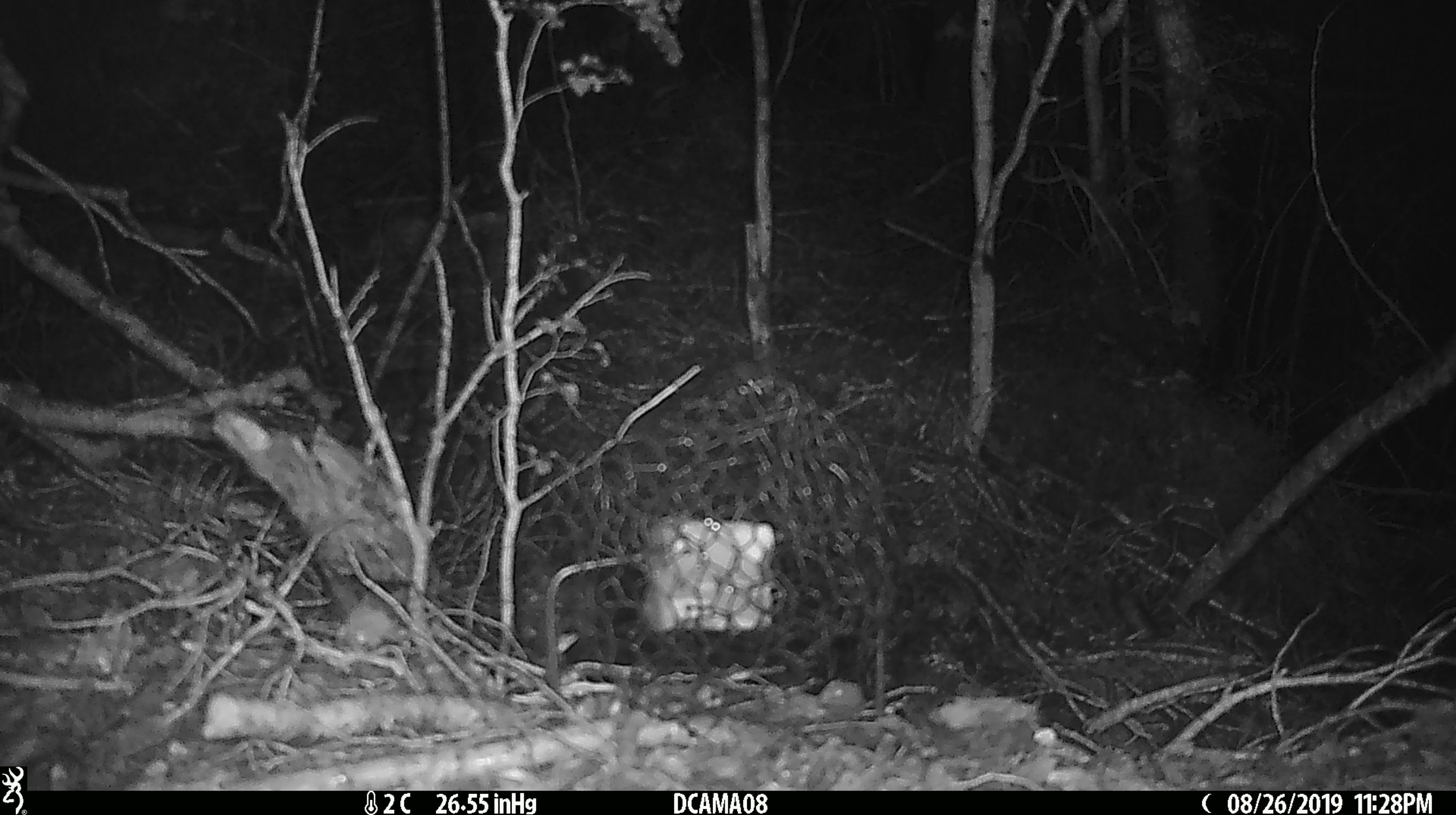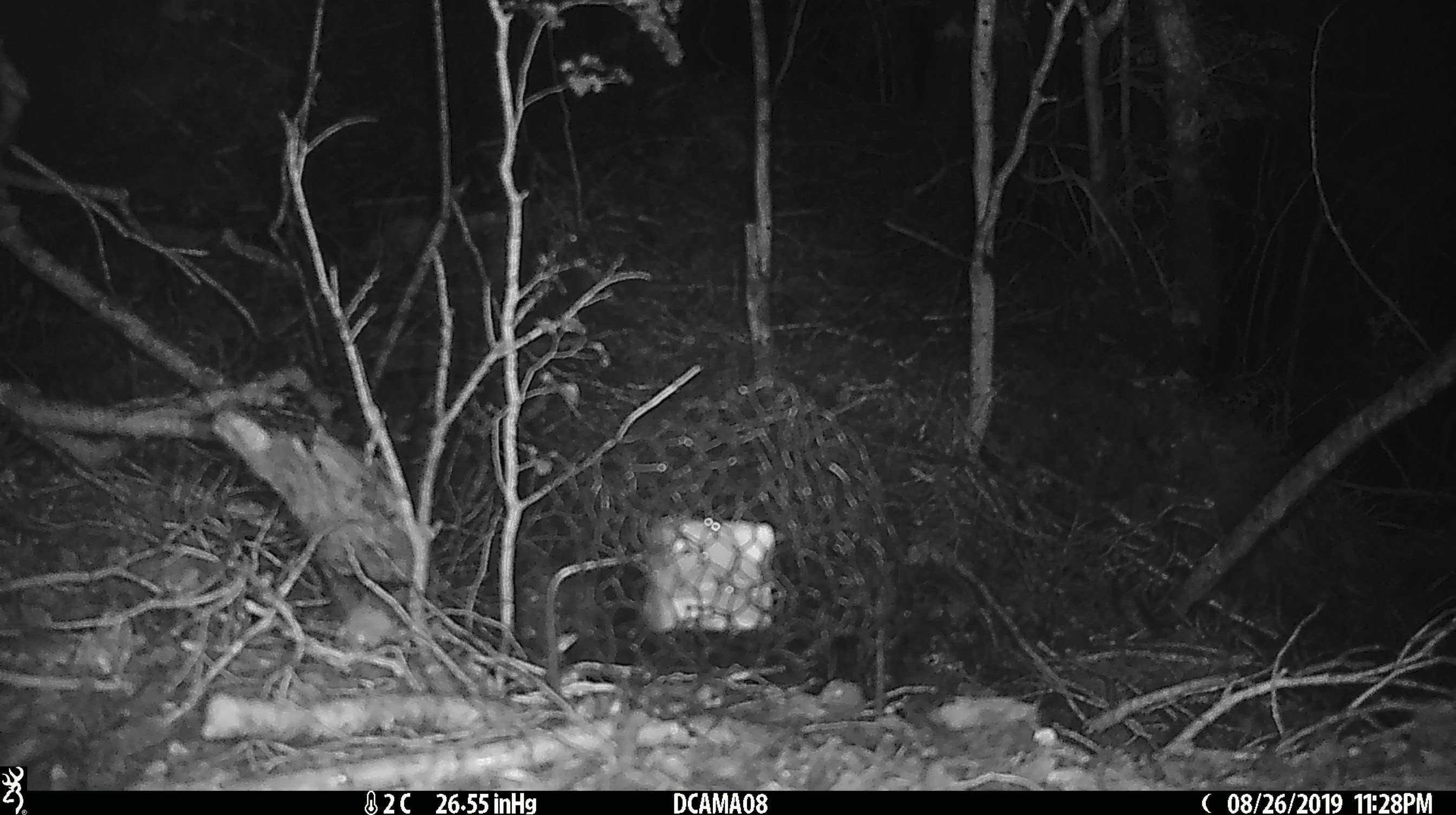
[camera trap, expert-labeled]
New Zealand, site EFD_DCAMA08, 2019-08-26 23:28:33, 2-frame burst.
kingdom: Animalia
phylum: Chordata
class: Mammalia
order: Rodentia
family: Muridae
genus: Mus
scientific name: Mus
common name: mouse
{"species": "mouse (Mus)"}